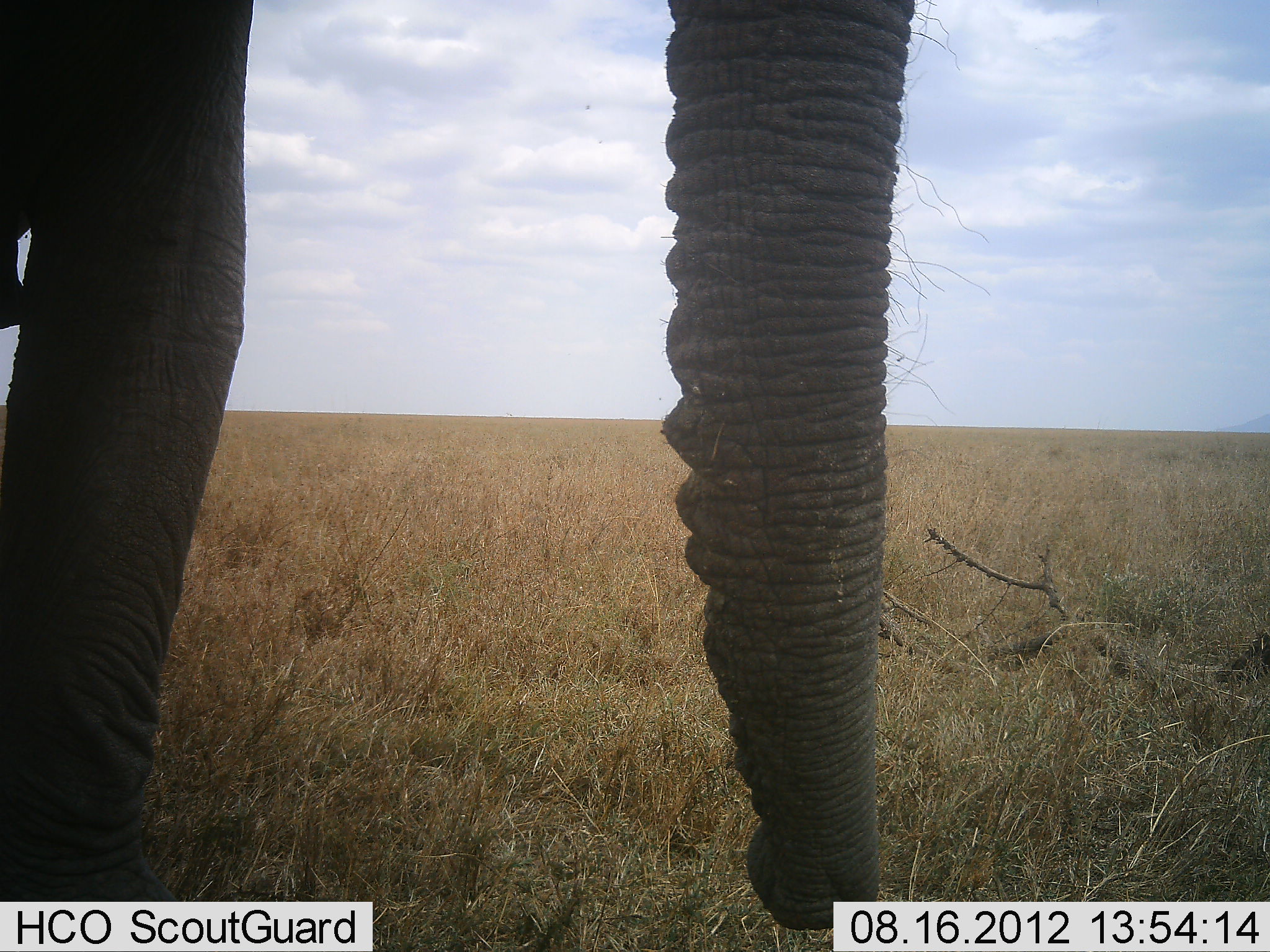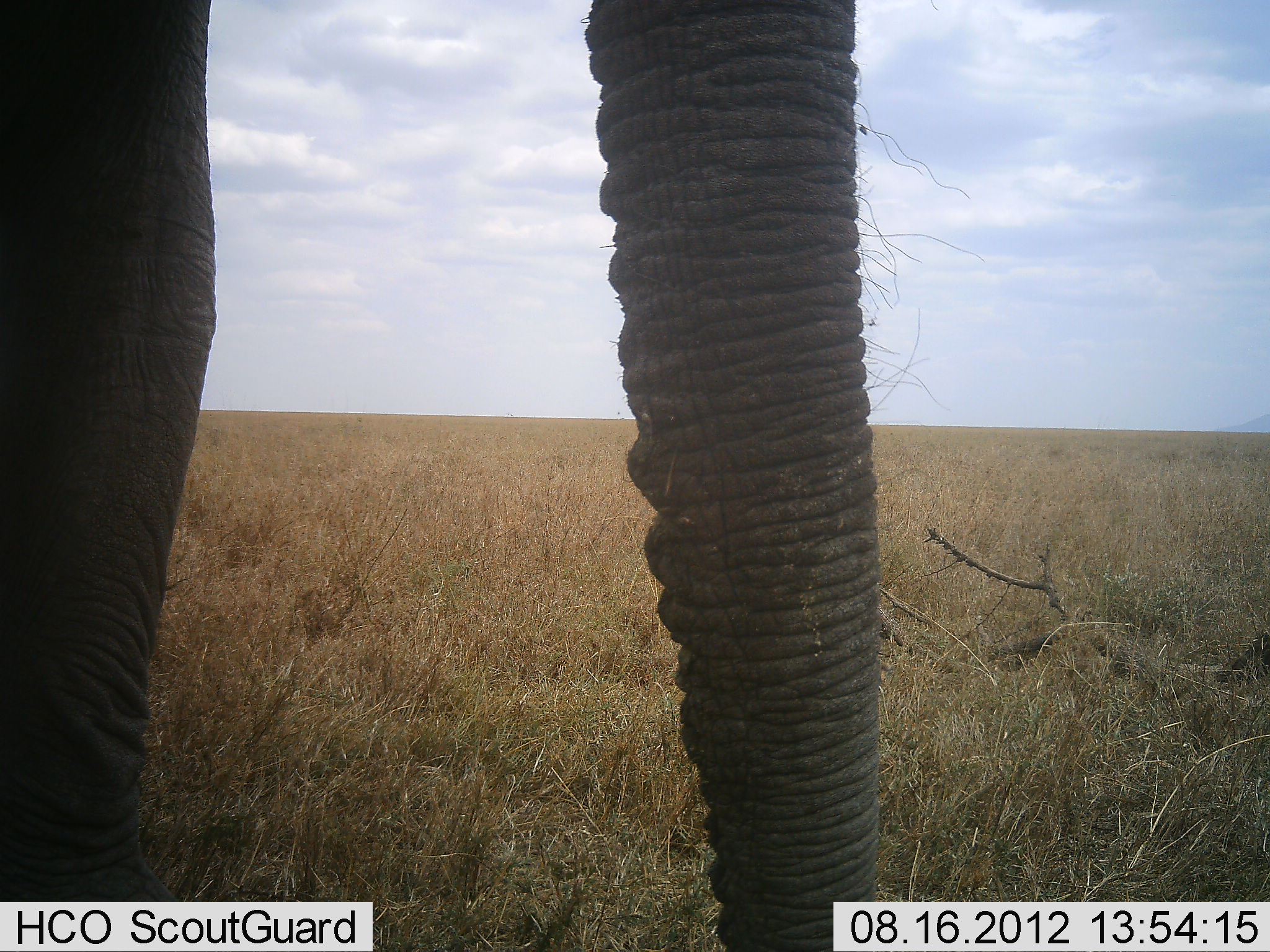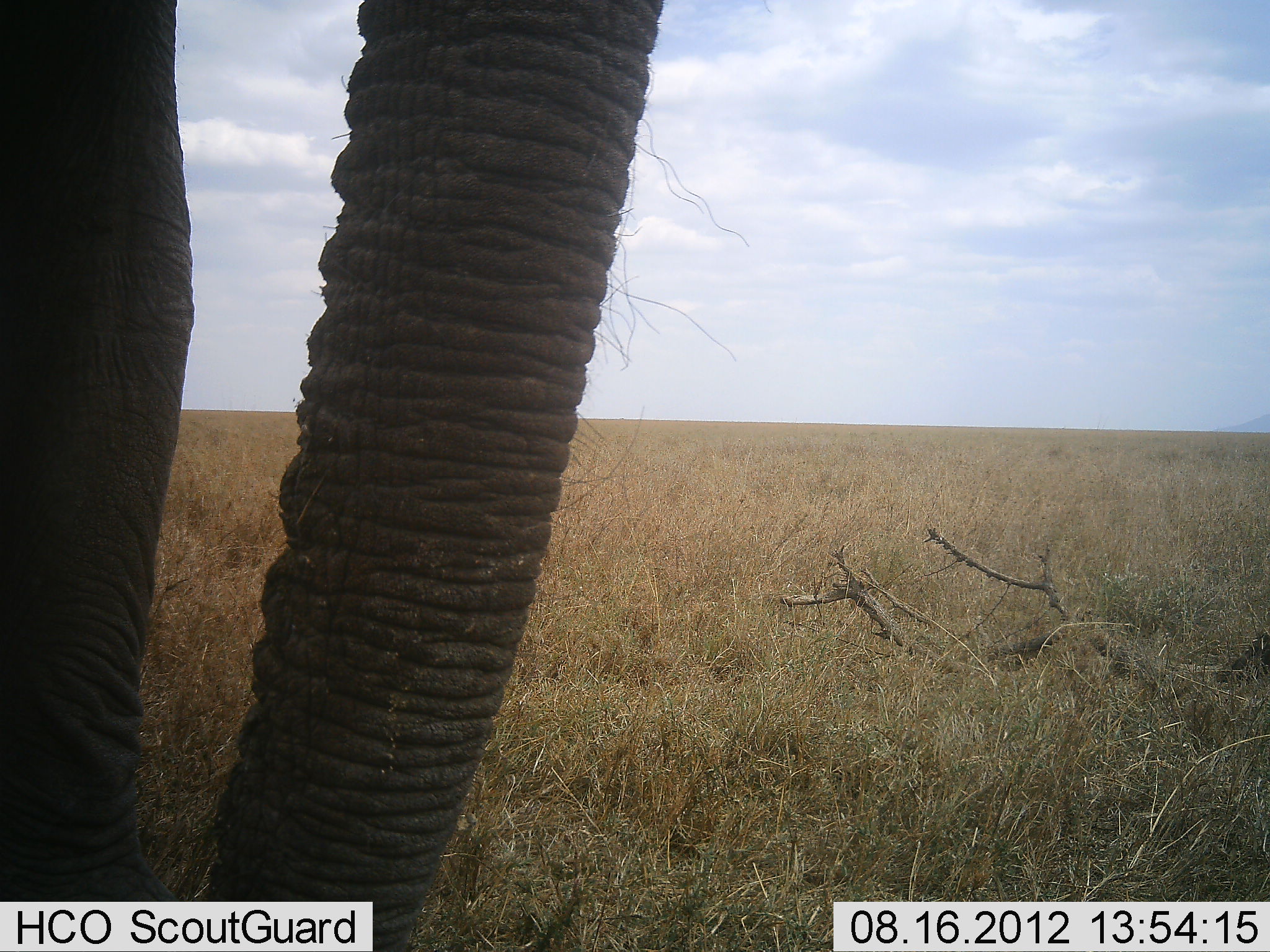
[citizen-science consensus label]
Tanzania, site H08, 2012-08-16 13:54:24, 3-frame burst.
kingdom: Animalia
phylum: Chordata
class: Mammalia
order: Proboscidea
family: Elephantidae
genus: Loxodonta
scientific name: Loxodonta africana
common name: african bush elephant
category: elephant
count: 1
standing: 50%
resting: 0%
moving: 30%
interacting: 0%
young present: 0%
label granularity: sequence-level